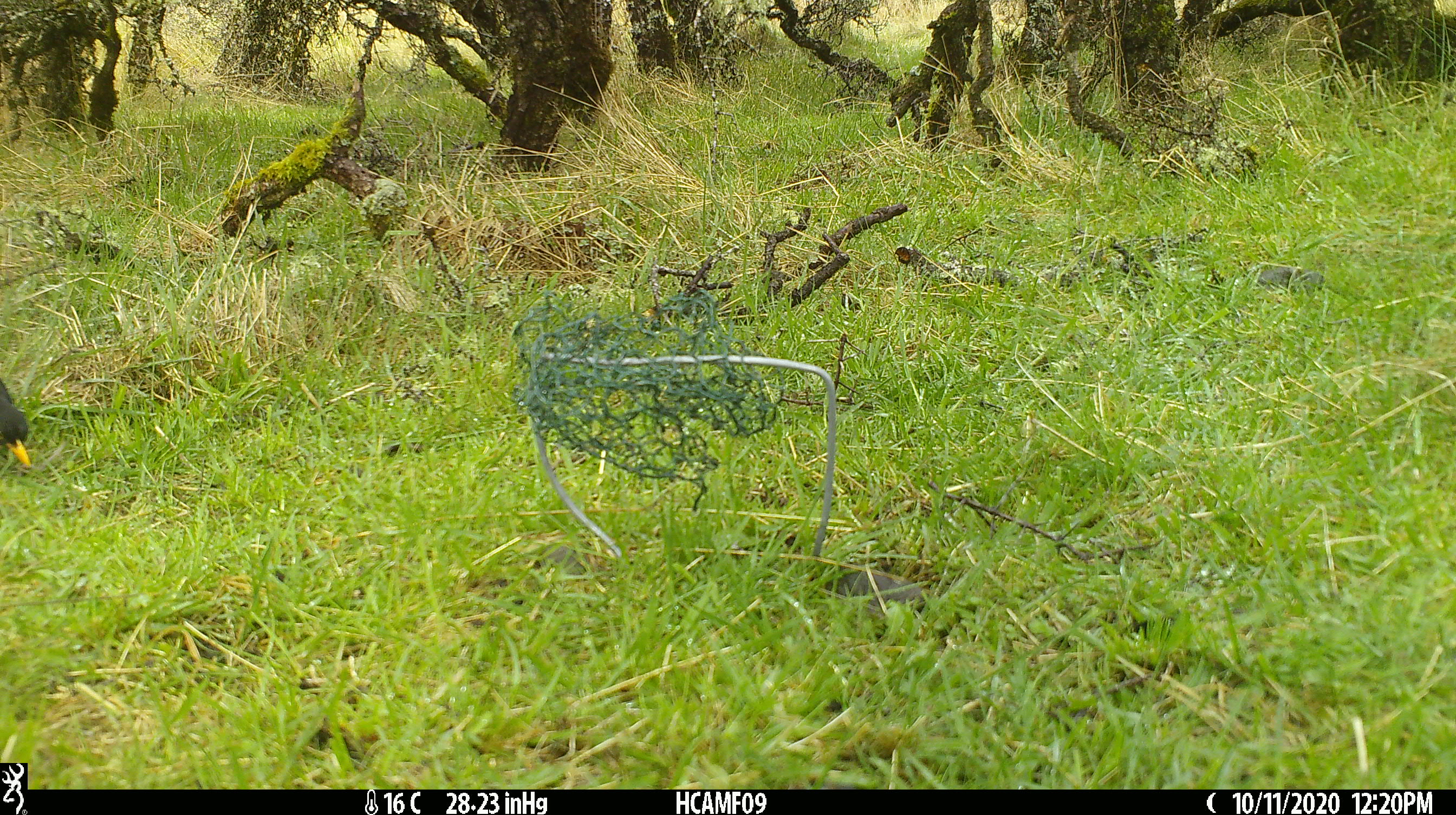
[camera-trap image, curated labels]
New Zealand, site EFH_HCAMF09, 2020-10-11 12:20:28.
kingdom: Animalia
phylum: Chordata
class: Aves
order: Passeriformes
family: Turdidae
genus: Turdus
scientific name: Turdus merula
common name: eurasian blackbird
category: blackbird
Blackbird (eurasian blackbird) (Turdus merula).